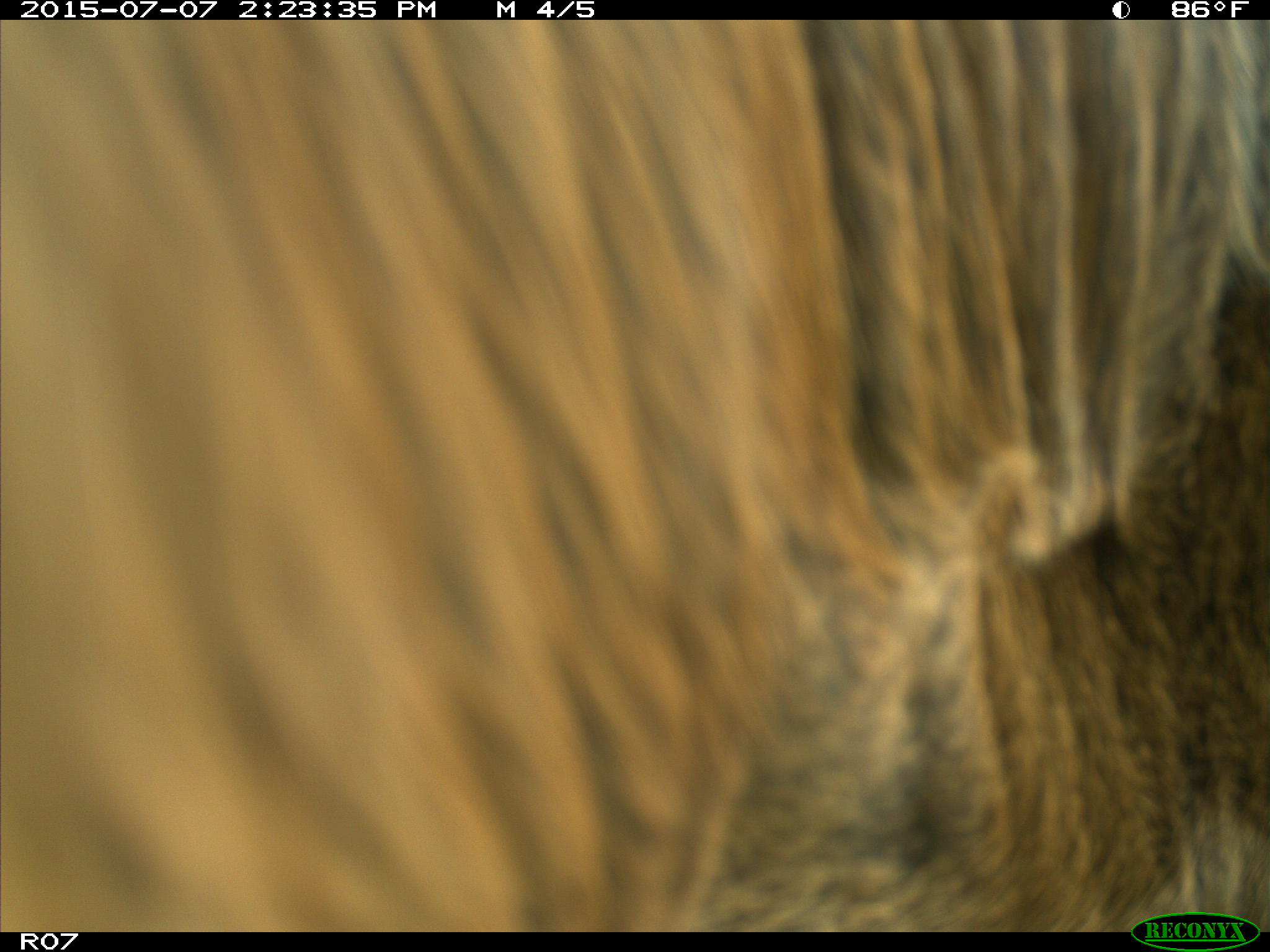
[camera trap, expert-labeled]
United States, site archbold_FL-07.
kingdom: Animalia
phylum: Chordata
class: Mammalia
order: Artiodactyla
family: Bovidae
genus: Bos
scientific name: Bos taurus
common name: domestic cow